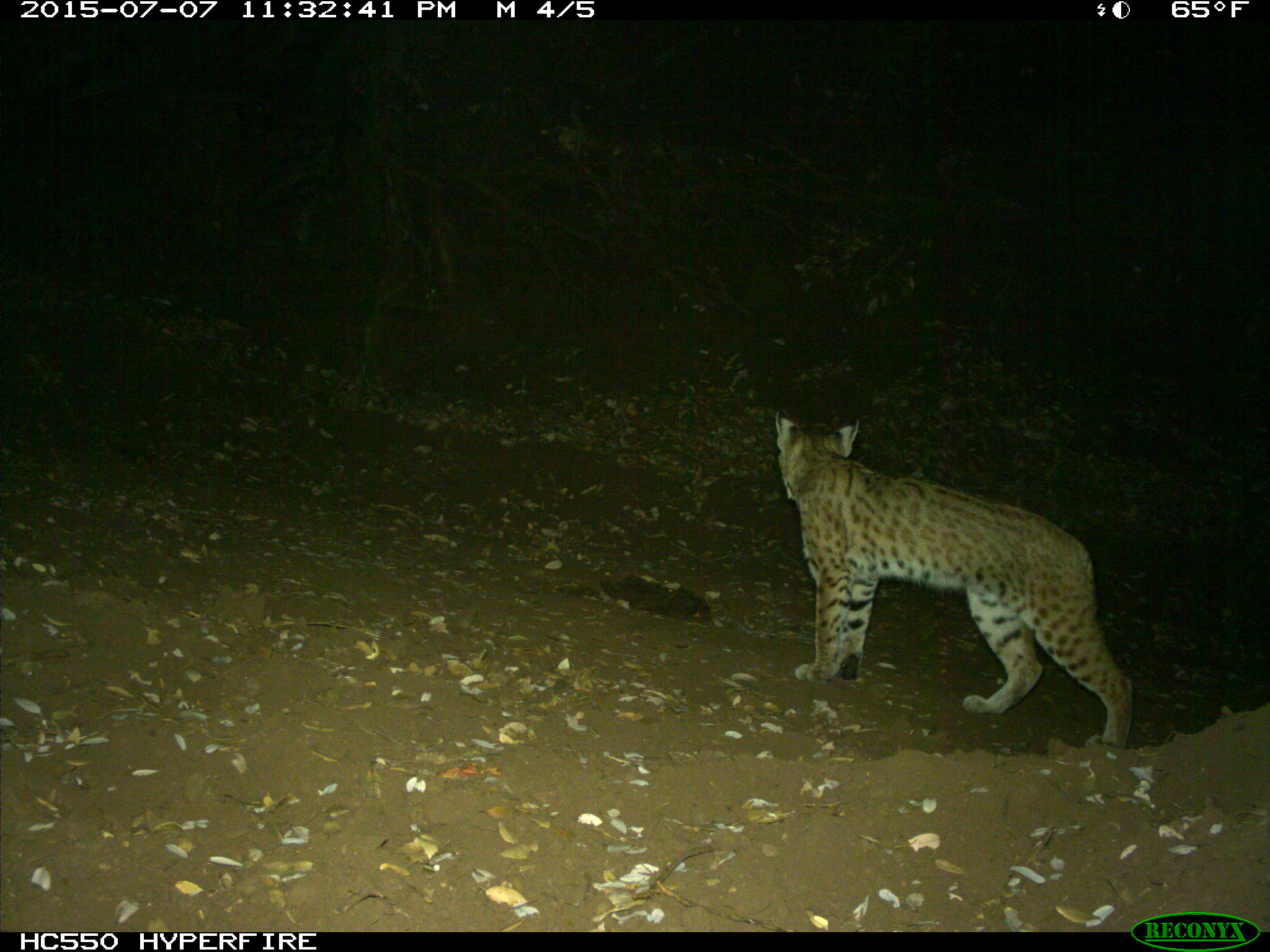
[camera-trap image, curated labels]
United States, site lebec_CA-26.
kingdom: Animalia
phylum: Chordata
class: Mammalia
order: Carnivora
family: Felidae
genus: Lynx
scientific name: Lynx rufus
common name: bobcat